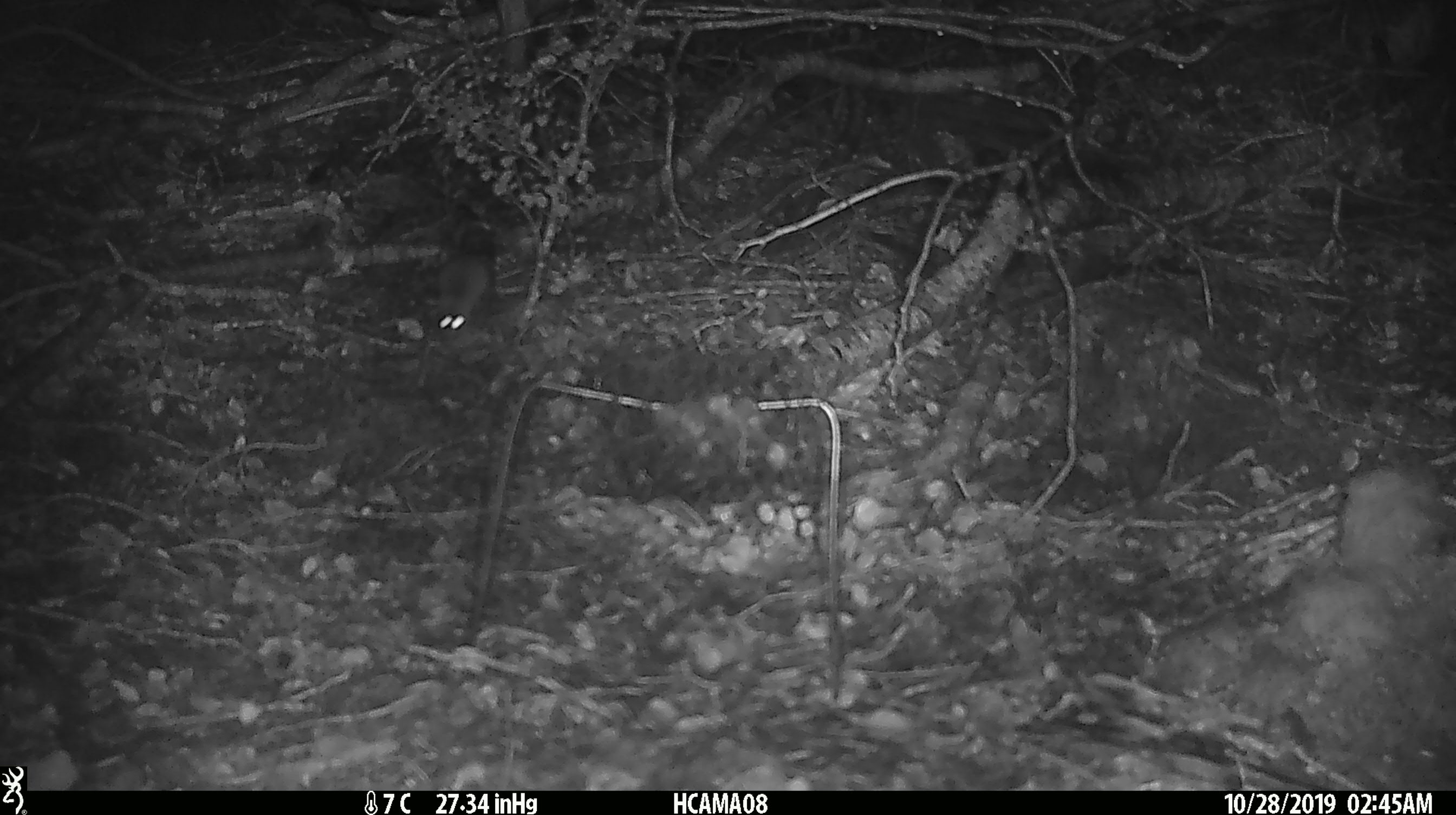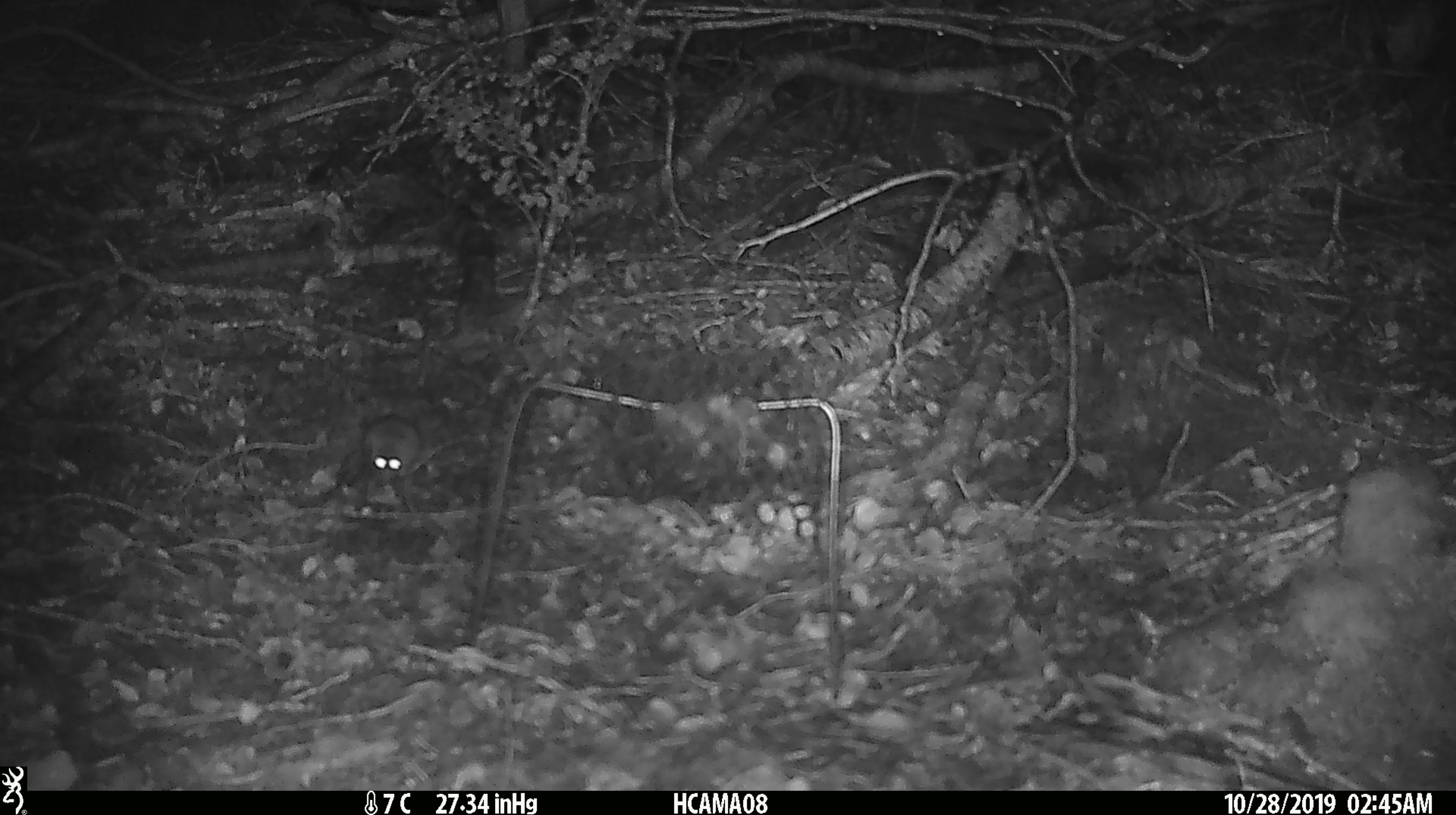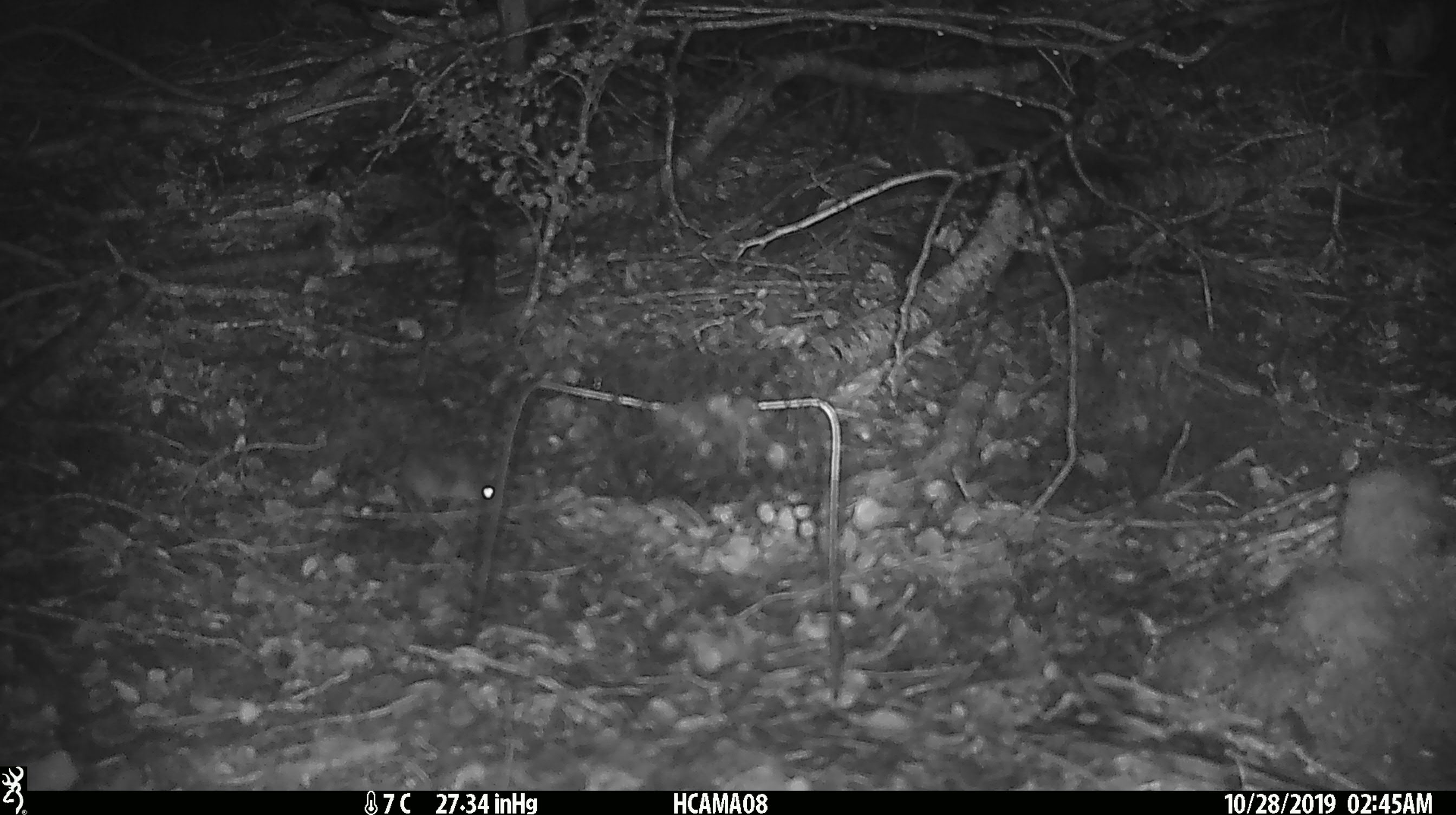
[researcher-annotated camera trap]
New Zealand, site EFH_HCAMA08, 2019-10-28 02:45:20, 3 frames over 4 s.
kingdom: Animalia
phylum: Chordata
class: Mammalia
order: Rodentia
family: Muridae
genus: Mus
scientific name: Mus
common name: mouse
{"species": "mouse (Mus)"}